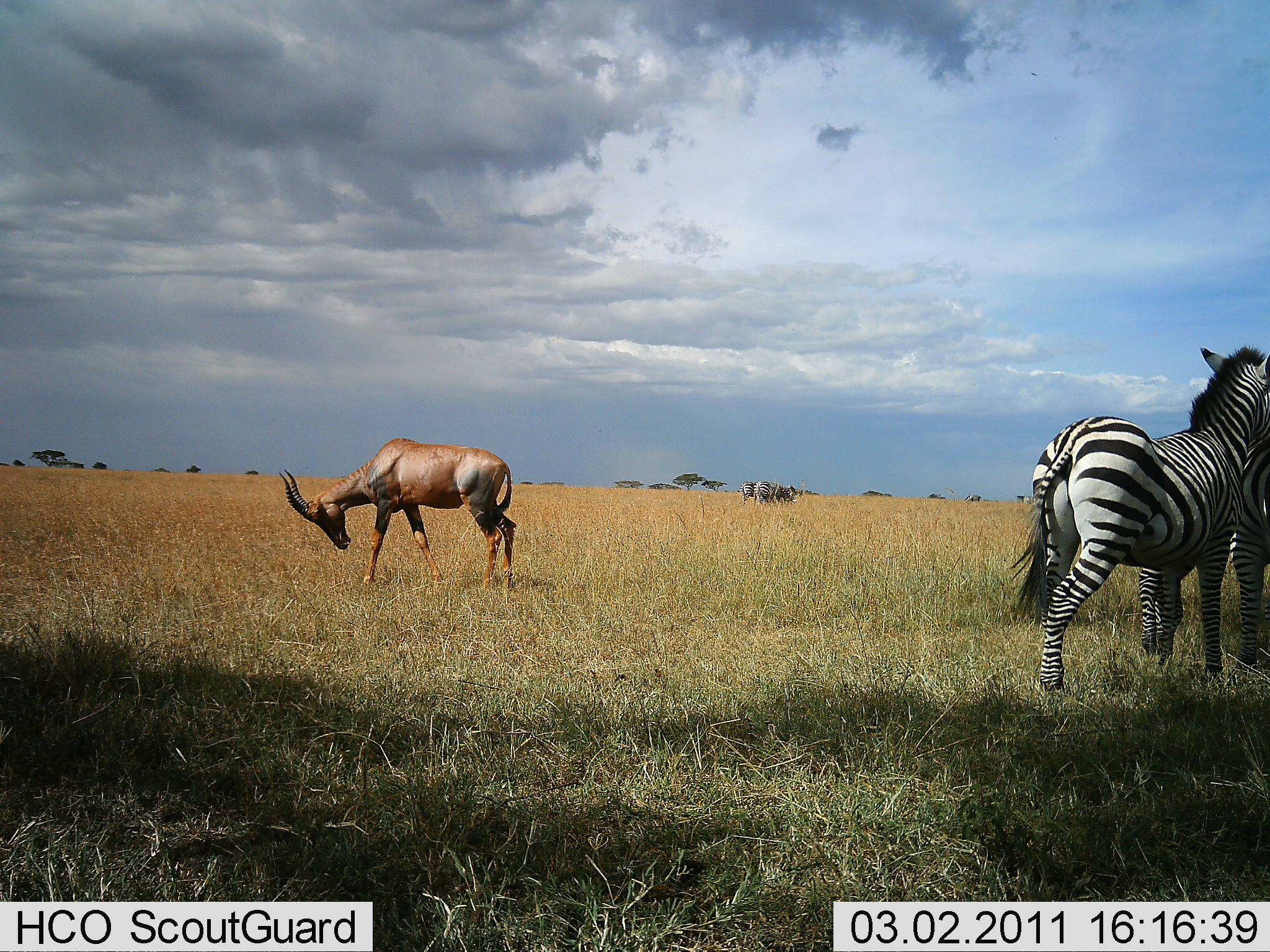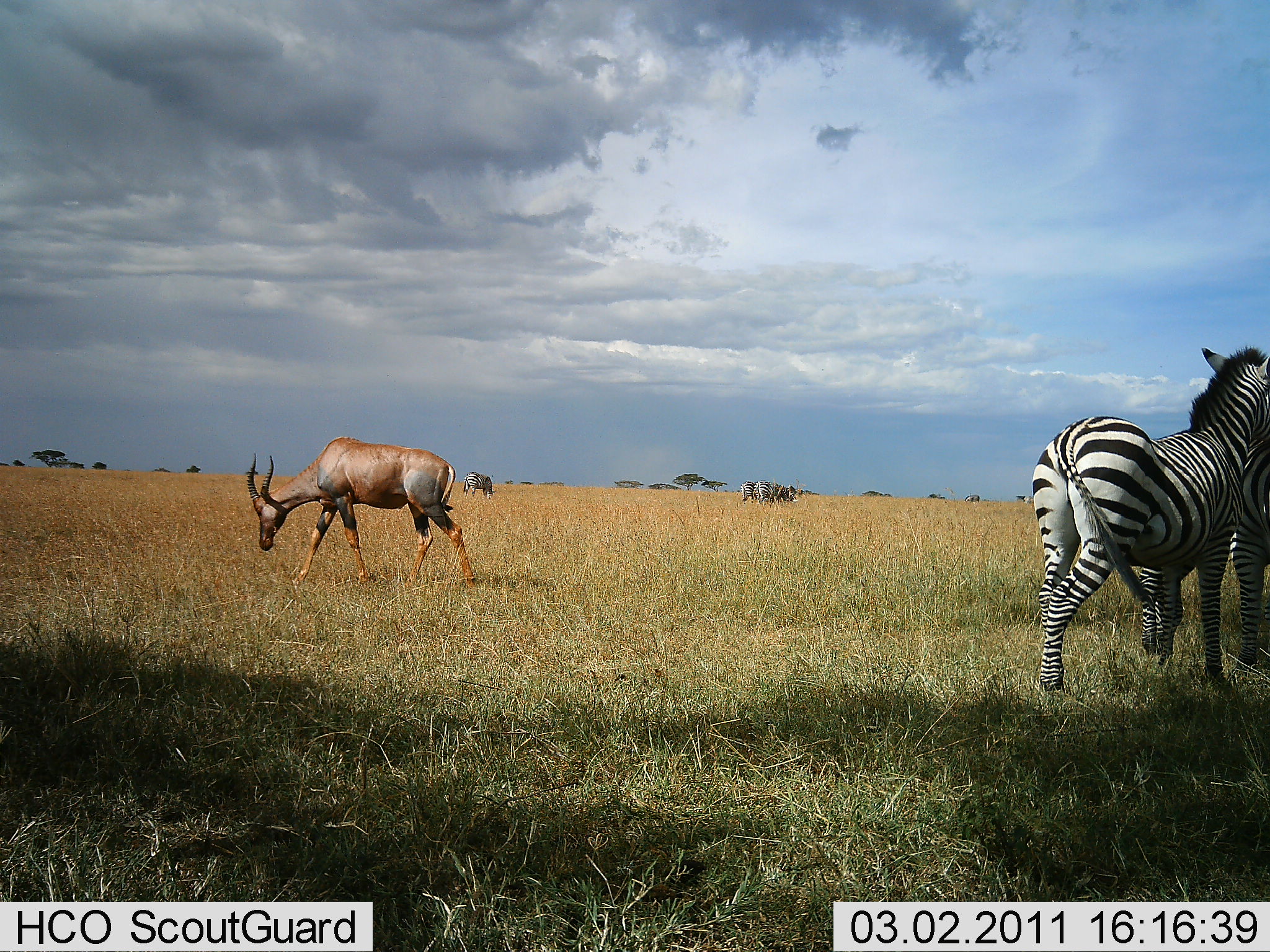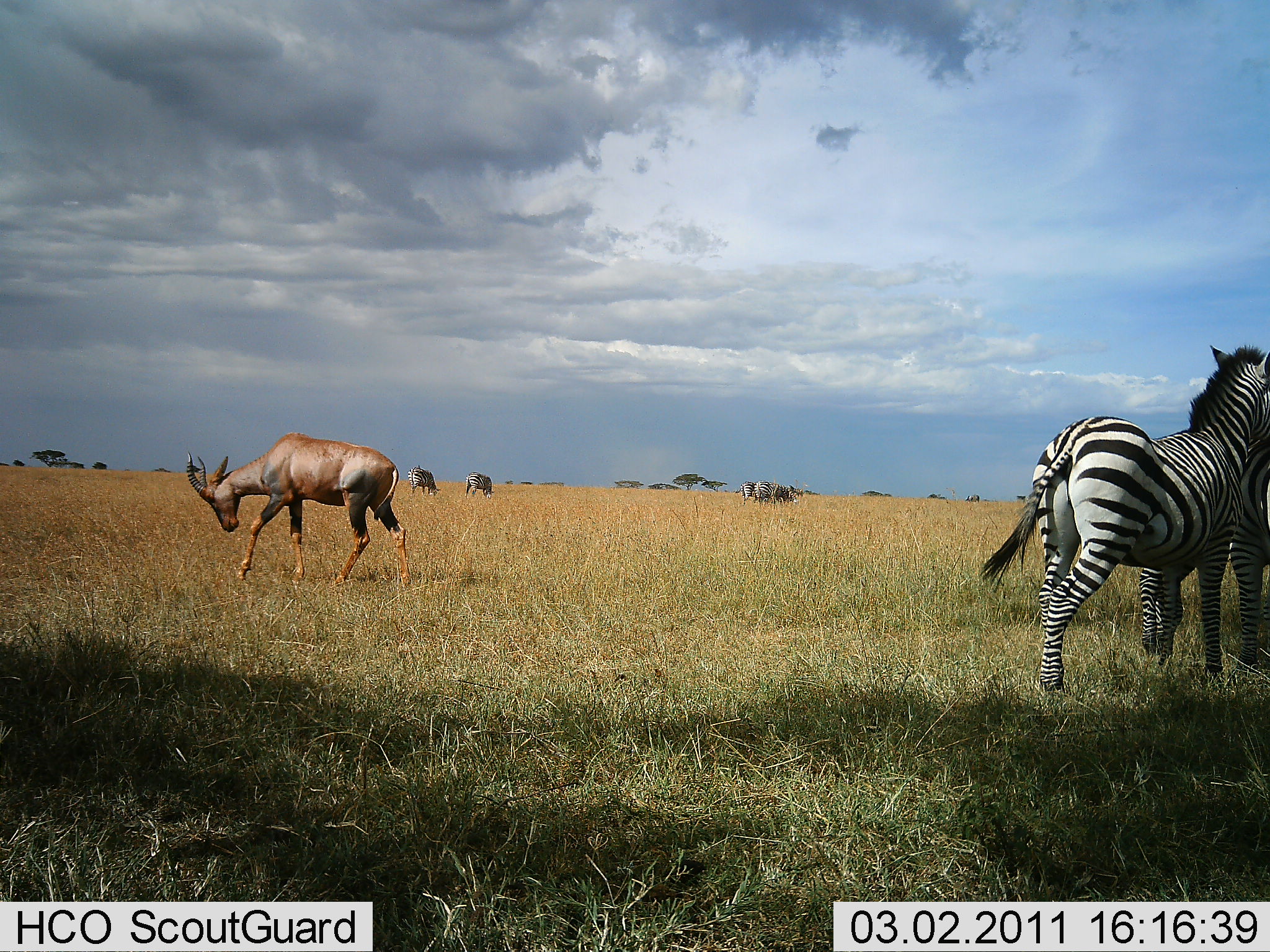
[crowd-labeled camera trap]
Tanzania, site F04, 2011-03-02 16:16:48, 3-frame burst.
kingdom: Animalia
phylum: Chordata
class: Mammalia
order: Artiodactyla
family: Bovidae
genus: Damaliscus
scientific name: Damaliscus lunatus jimela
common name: topi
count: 1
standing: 29%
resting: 0%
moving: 43%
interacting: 0%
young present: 0%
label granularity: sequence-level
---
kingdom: Animalia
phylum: Chordata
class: Mammalia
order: Perissodactyla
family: Equidae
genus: Equus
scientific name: Equus quagga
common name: plains zebra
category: zebra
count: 2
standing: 100%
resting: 0%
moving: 0%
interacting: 10%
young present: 0%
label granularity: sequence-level